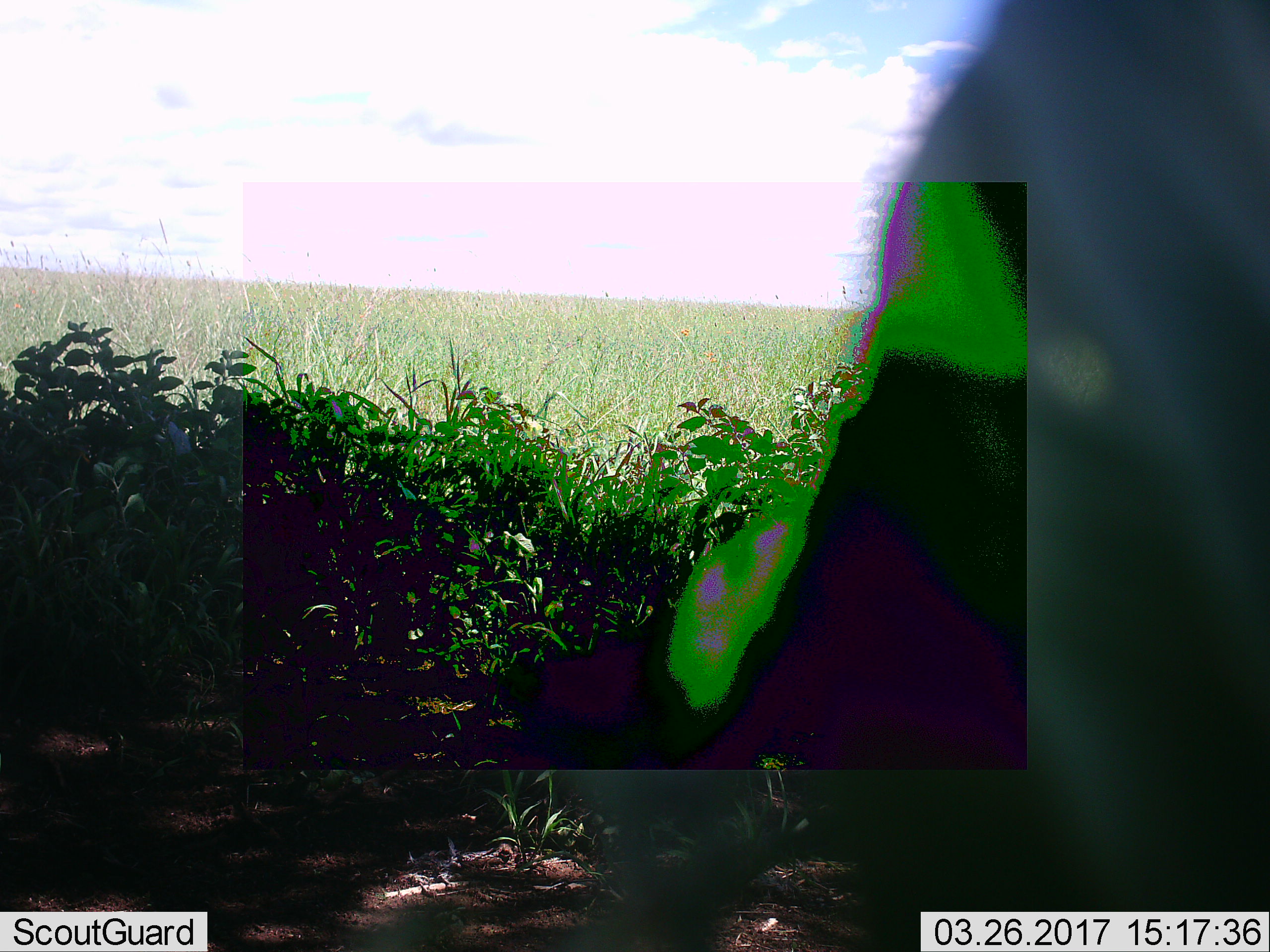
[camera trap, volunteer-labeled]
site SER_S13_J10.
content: unidentified animal